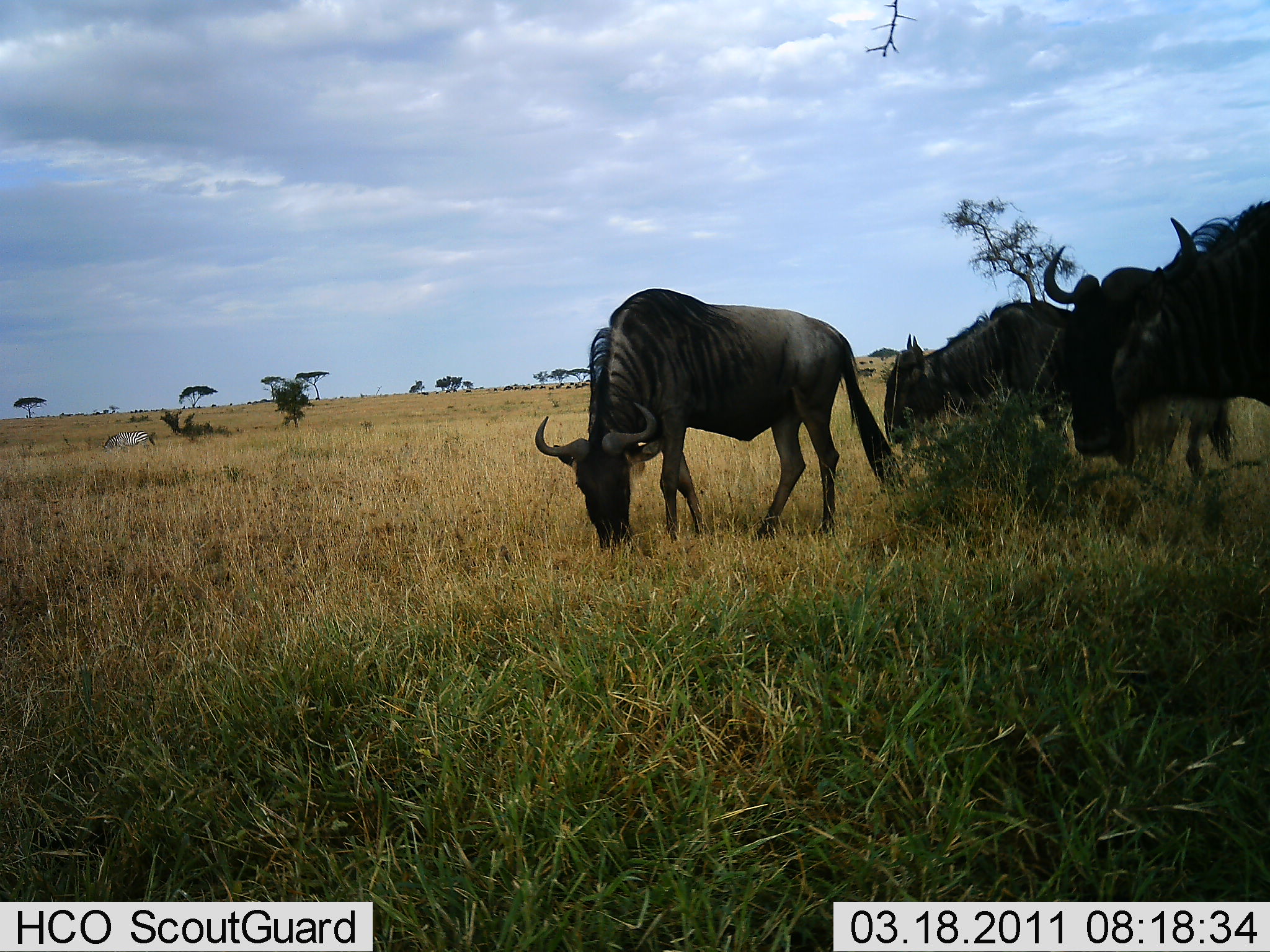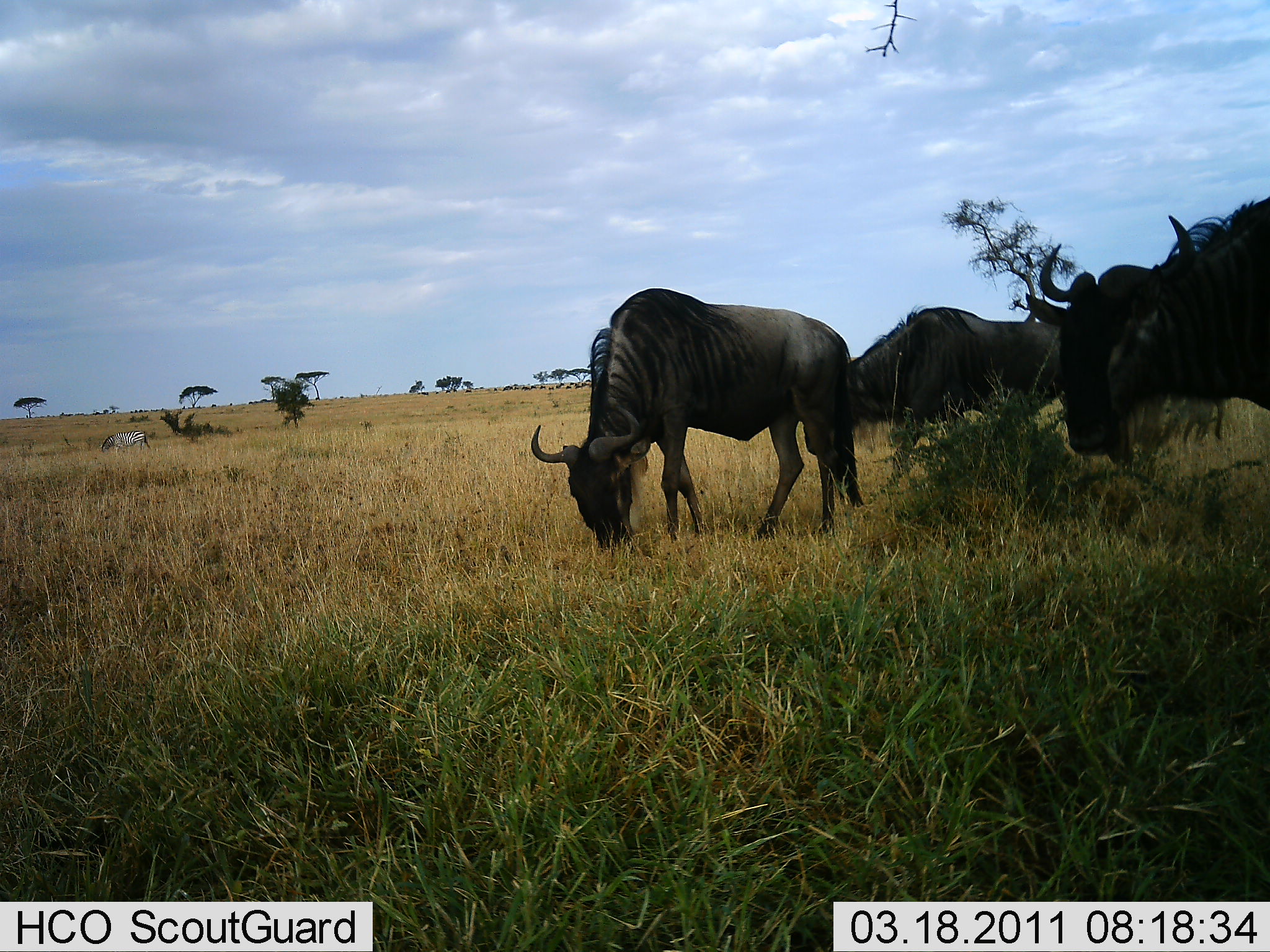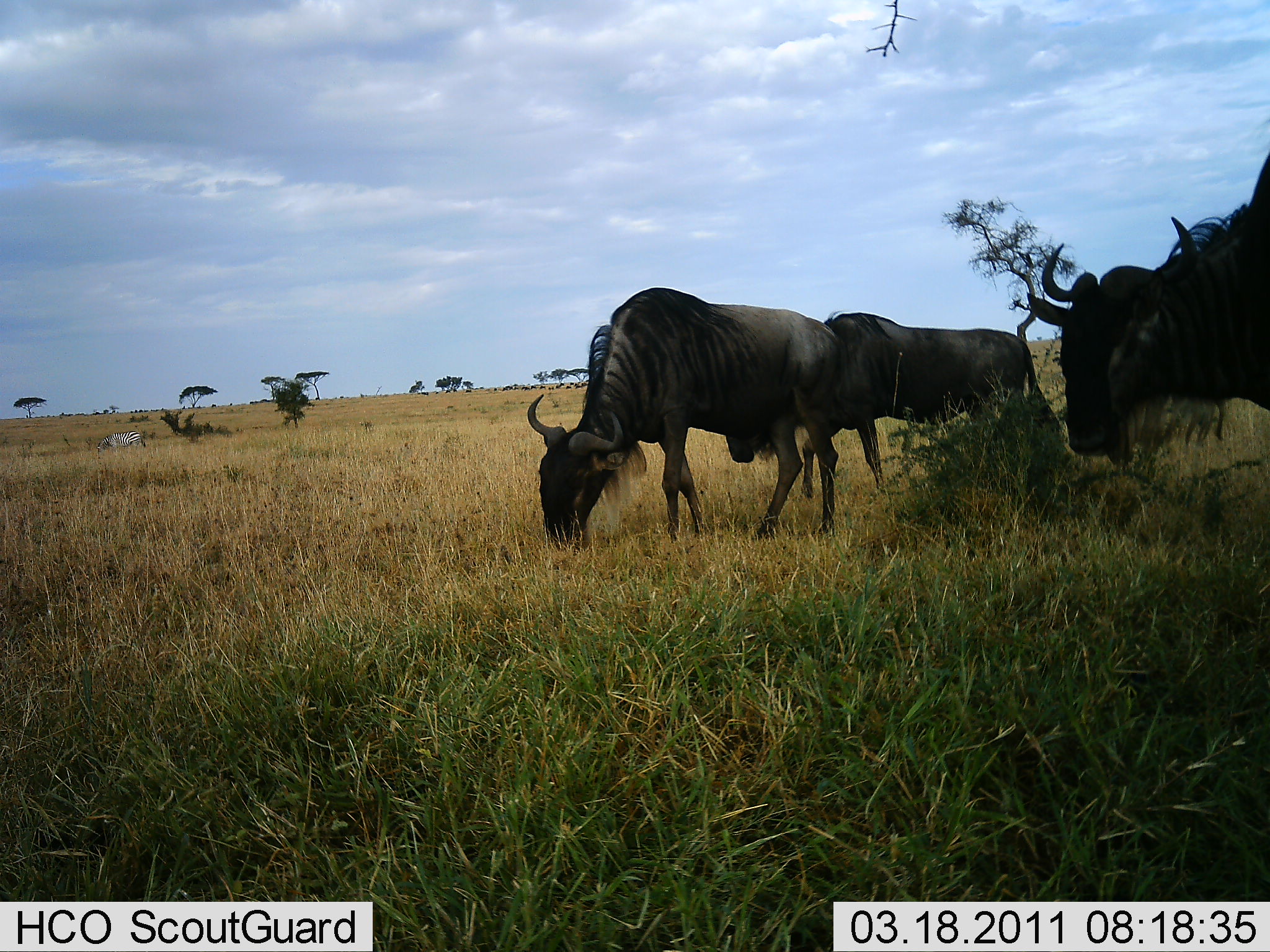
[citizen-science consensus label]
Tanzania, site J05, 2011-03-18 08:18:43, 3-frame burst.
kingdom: Animalia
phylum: Chordata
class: Mammalia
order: Artiodactyla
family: Bovidae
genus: Connochaetes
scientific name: Connochaetes taurinus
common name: blue wildebeest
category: wildebeest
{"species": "wildebeest (blue wildebeest) (Connochaetes taurinus)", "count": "4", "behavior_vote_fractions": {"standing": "50%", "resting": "8%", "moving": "33%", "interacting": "0%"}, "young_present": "0%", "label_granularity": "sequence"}